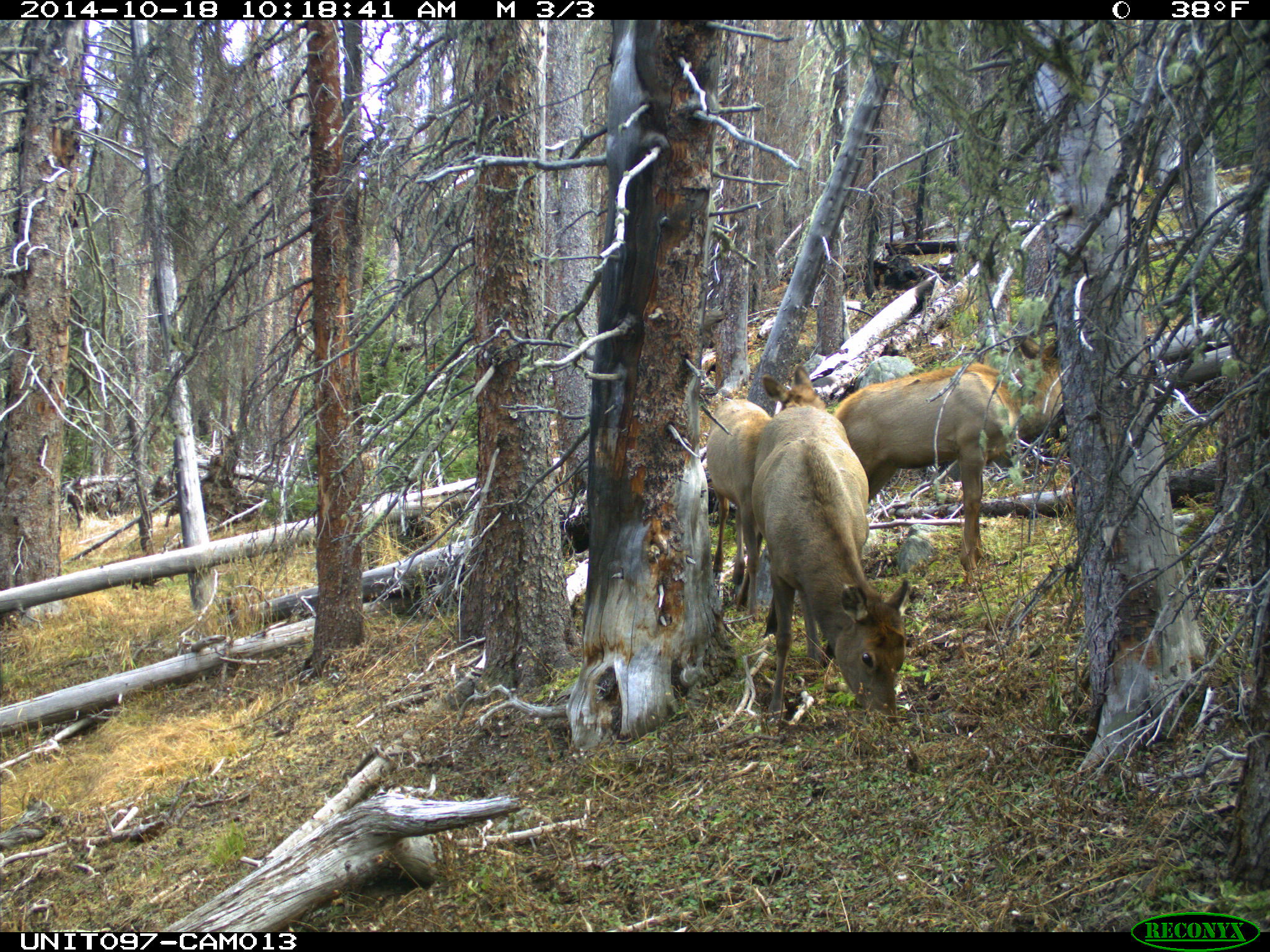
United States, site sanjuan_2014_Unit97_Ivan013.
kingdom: Animalia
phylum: Chordata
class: Mammalia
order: Artiodactyla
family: Cervidae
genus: Cervus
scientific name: Cervus elaphus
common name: red deer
Cervus elaphus (red deer).